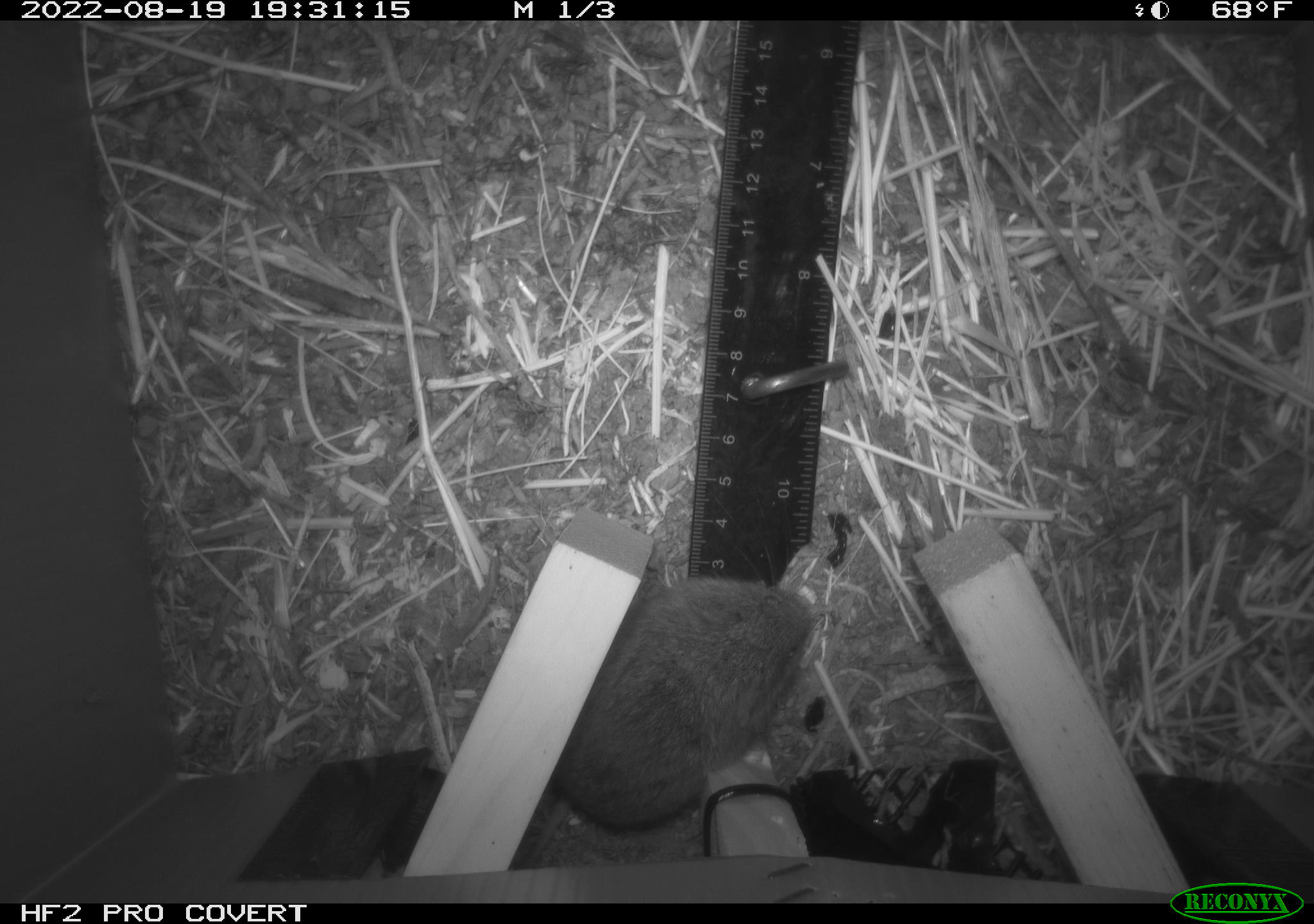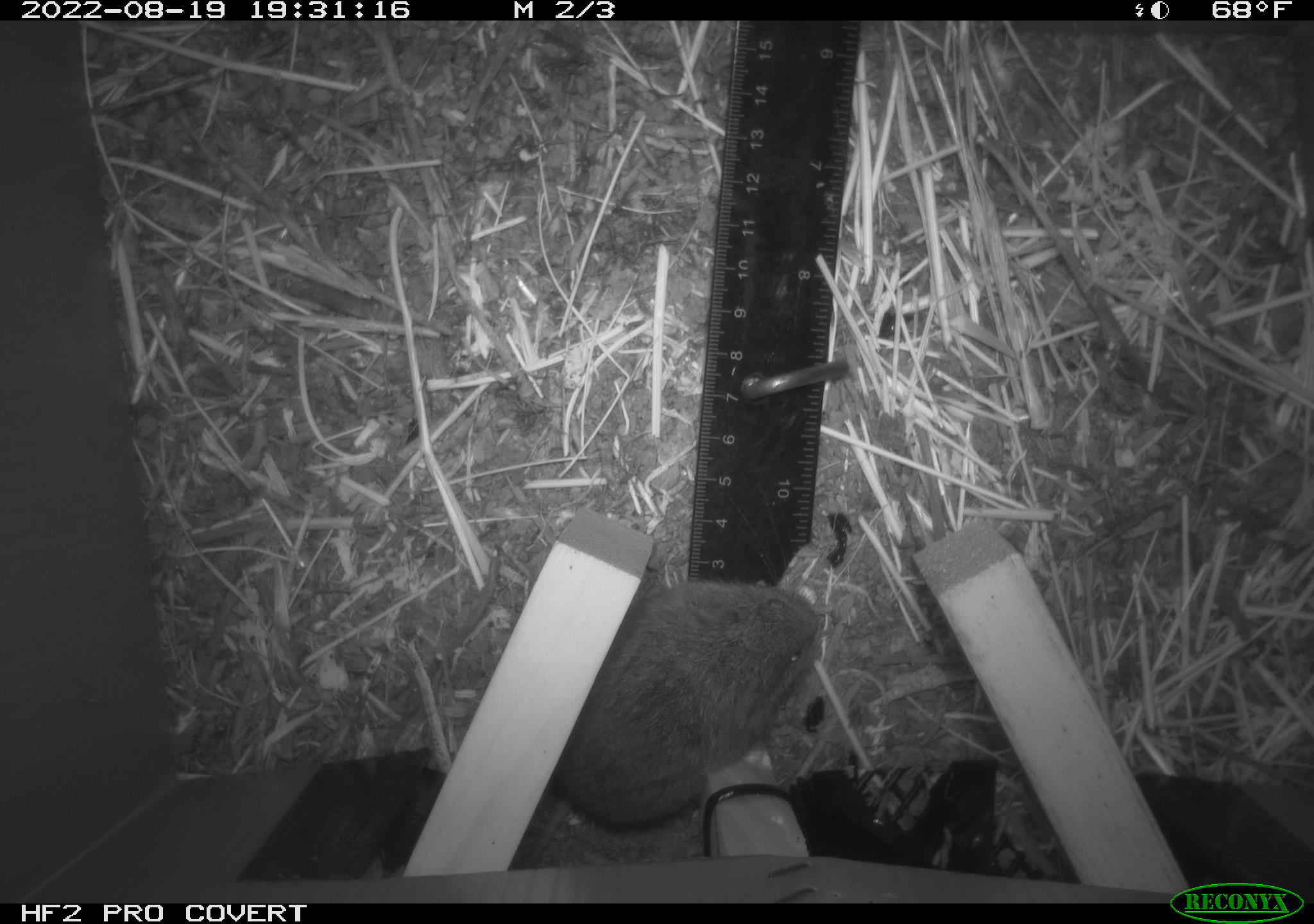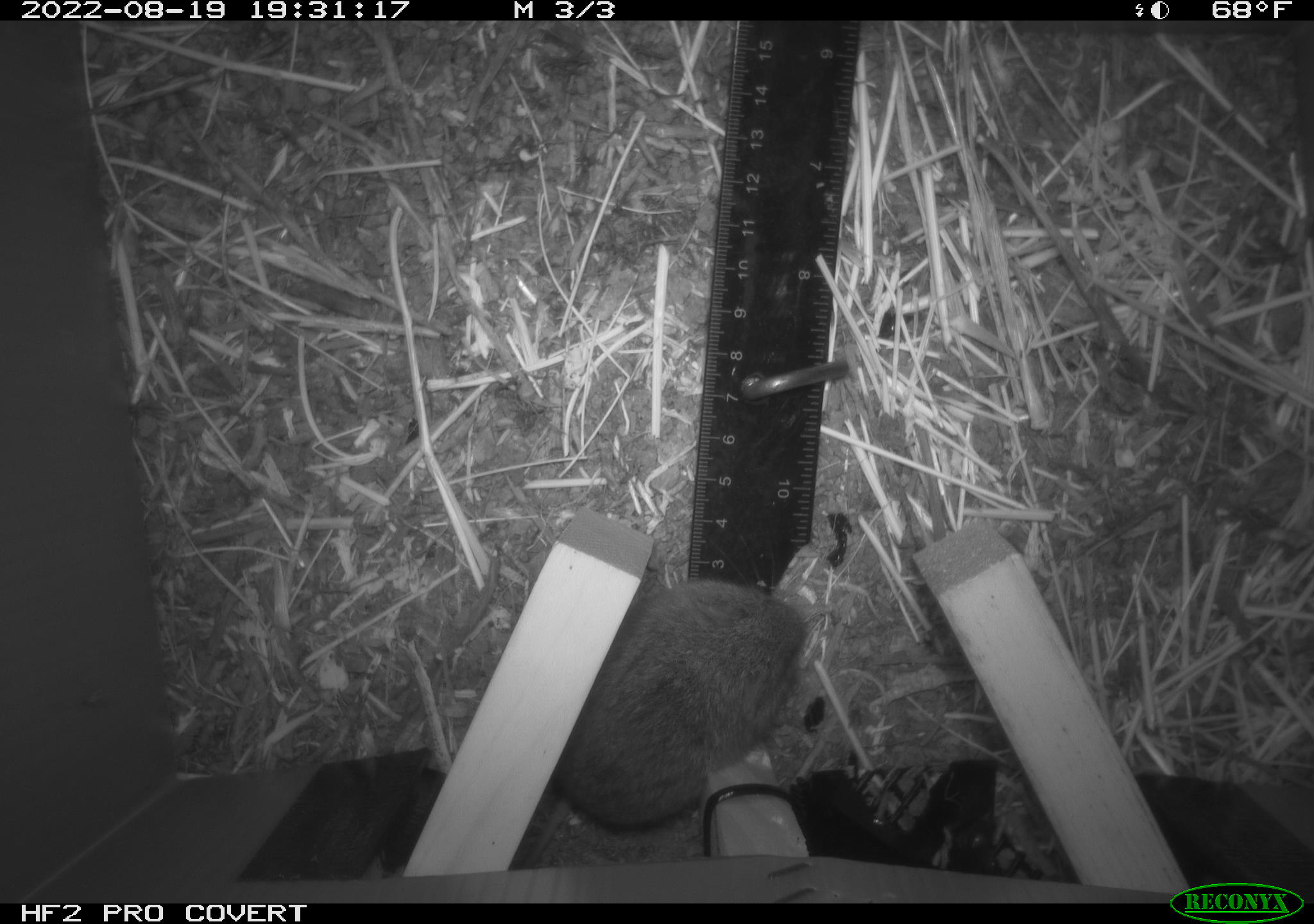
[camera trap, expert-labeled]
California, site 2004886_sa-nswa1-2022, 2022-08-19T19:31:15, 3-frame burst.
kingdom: Animalia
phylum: Chordata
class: Mammalia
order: Rodentia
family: Cricetidae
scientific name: Cricetidae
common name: hamsters, voles, lemmings, and allies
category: cricetidae family